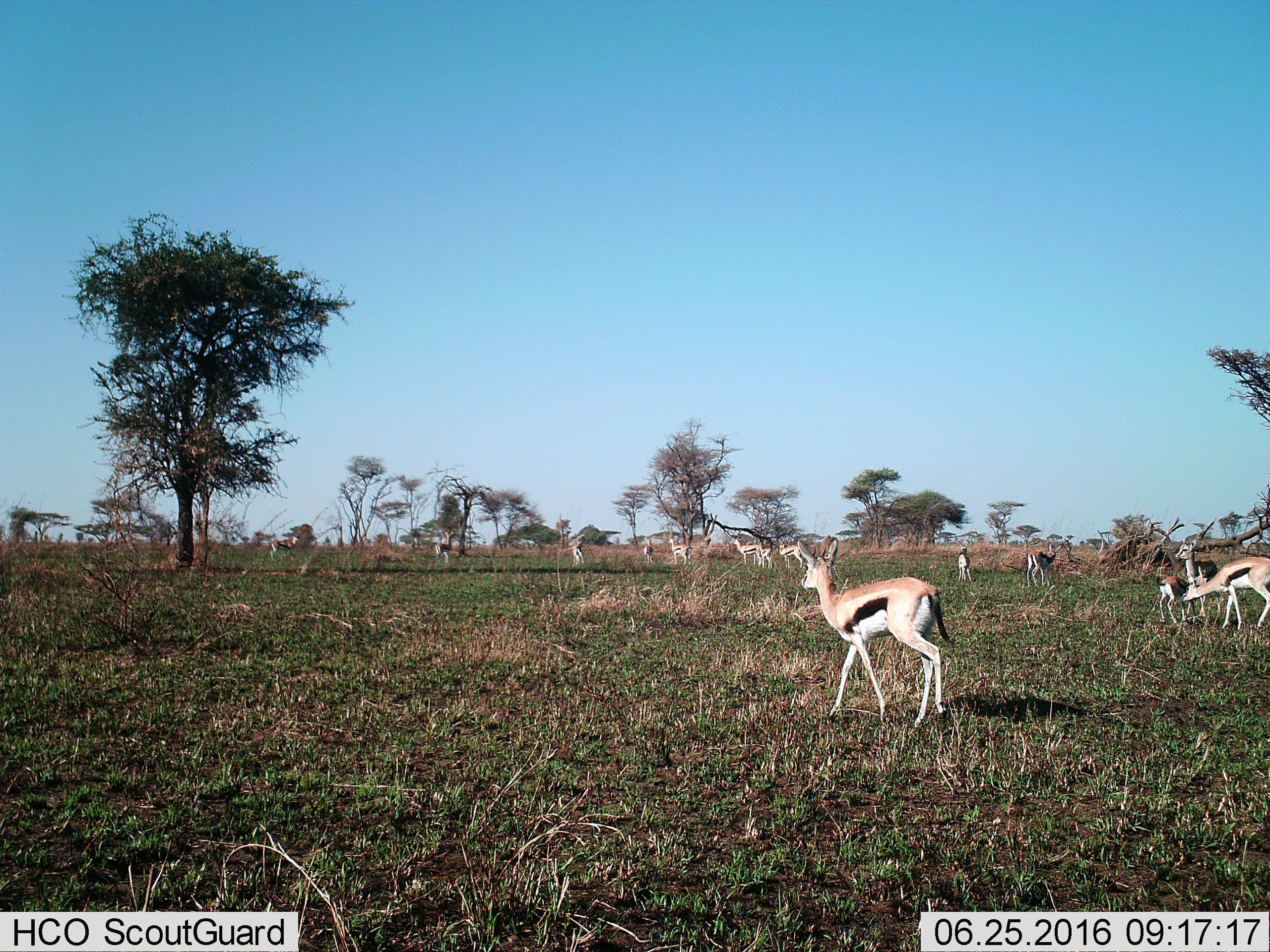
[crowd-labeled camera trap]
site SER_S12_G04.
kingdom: Animalia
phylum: Chordata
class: Mammalia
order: Artiodactyla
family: Bovidae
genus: Eudorcas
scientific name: Eudorcas thomsonii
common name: thomson's gazelle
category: gazellethomsons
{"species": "gazellethomsons (thomson's gazelle) (Eudorcas thomsonii)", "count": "11-50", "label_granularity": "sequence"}